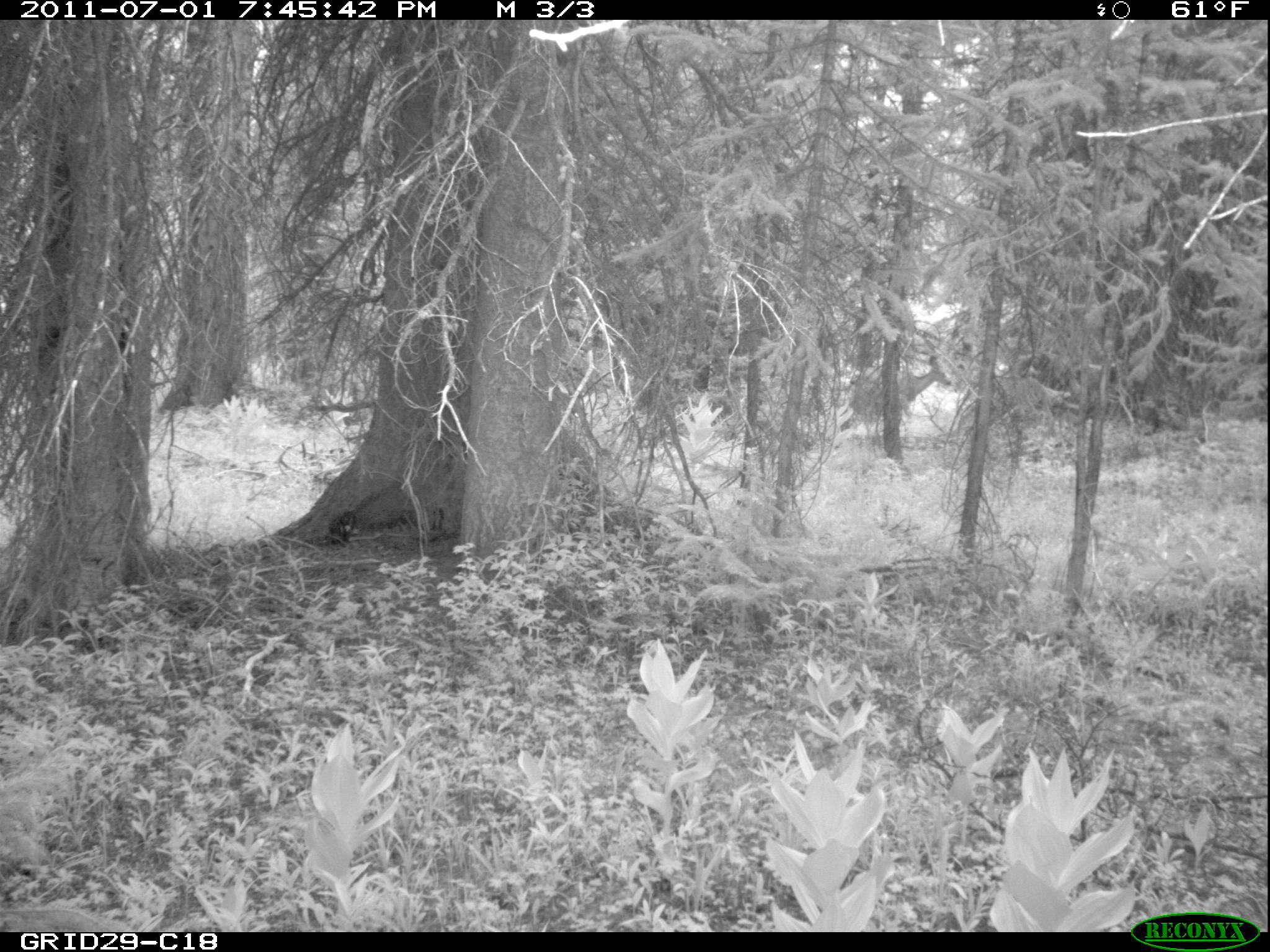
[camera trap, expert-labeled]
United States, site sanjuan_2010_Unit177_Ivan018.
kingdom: Animalia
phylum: Chordata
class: Mammalia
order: Artiodactyla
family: Cervidae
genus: Odocoileus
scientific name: Odocoileus hemionus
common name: mule deer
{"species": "Odocoileus hemionus (mule deer)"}